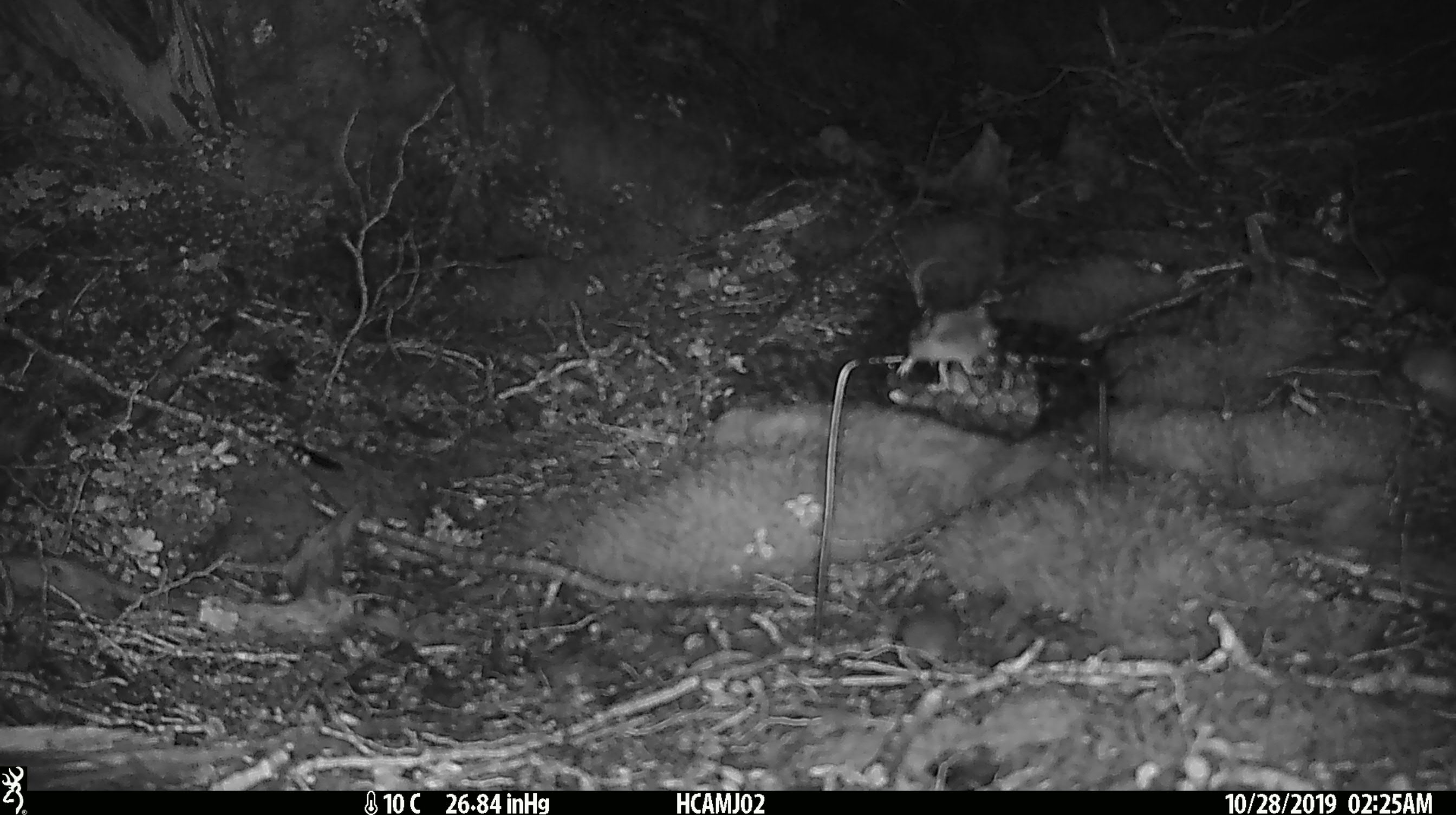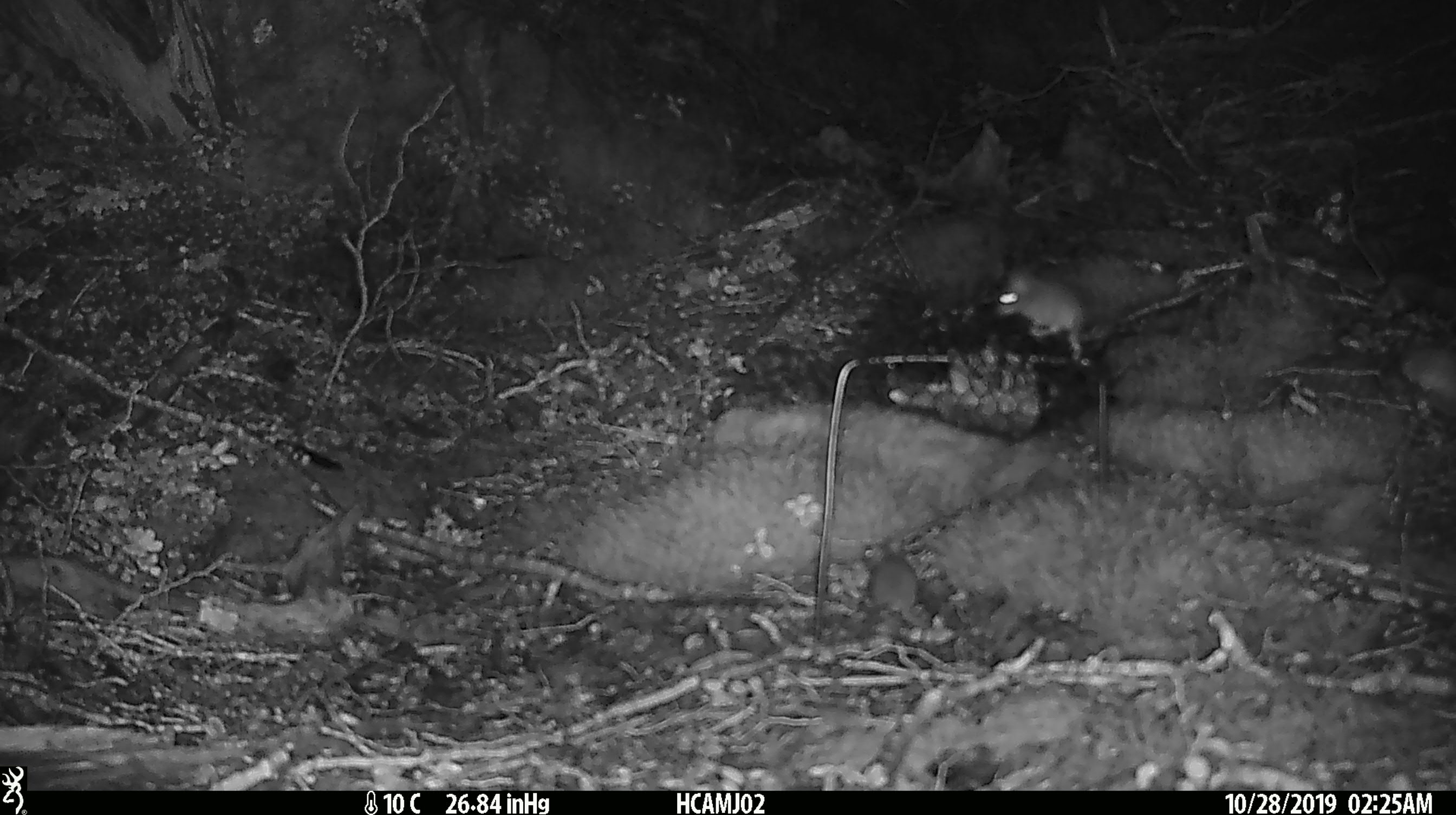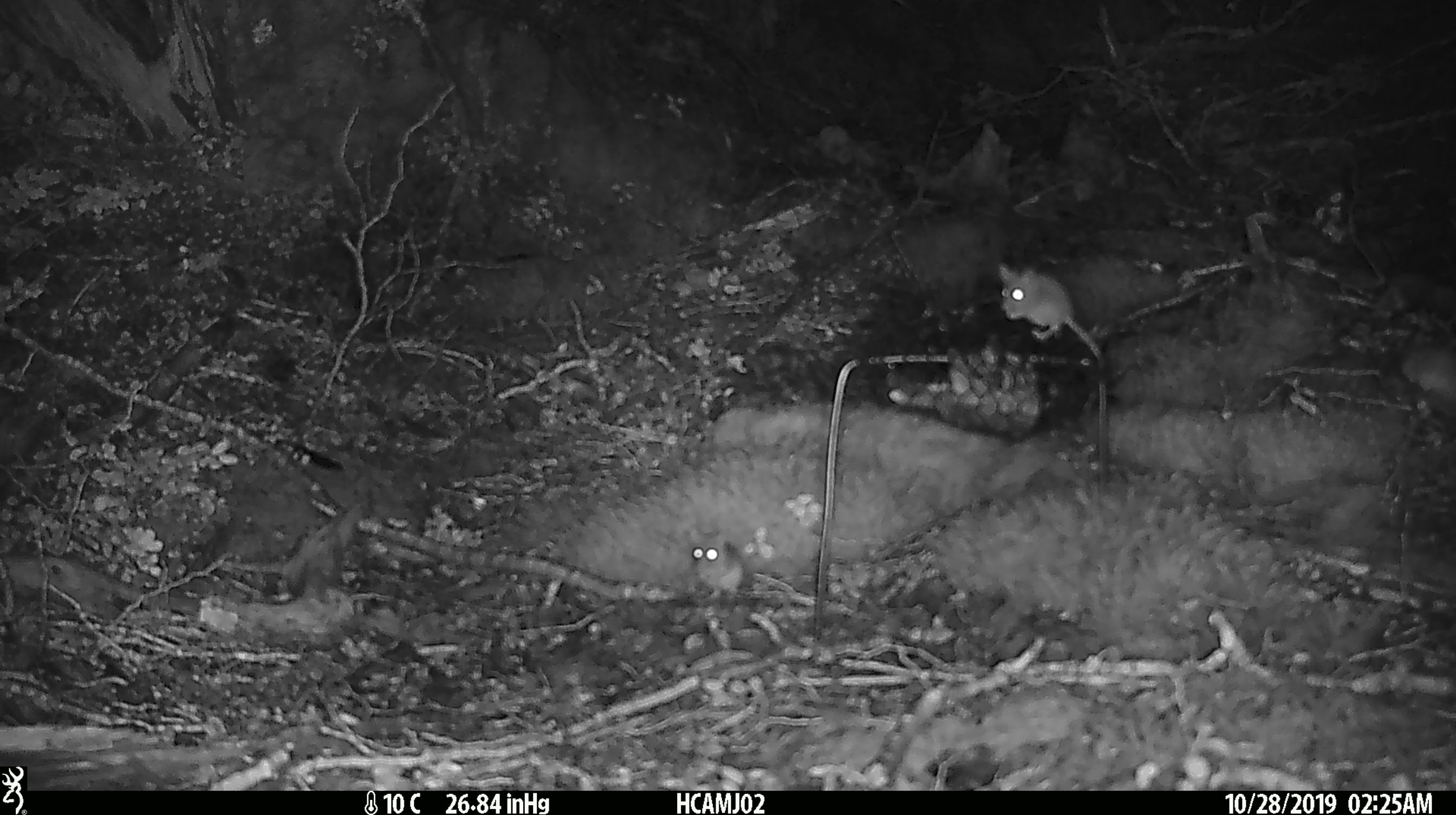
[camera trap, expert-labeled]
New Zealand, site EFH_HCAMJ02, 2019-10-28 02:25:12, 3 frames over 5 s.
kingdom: Animalia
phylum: Chordata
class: Mammalia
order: Rodentia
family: Muridae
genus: Mus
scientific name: Mus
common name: mouse